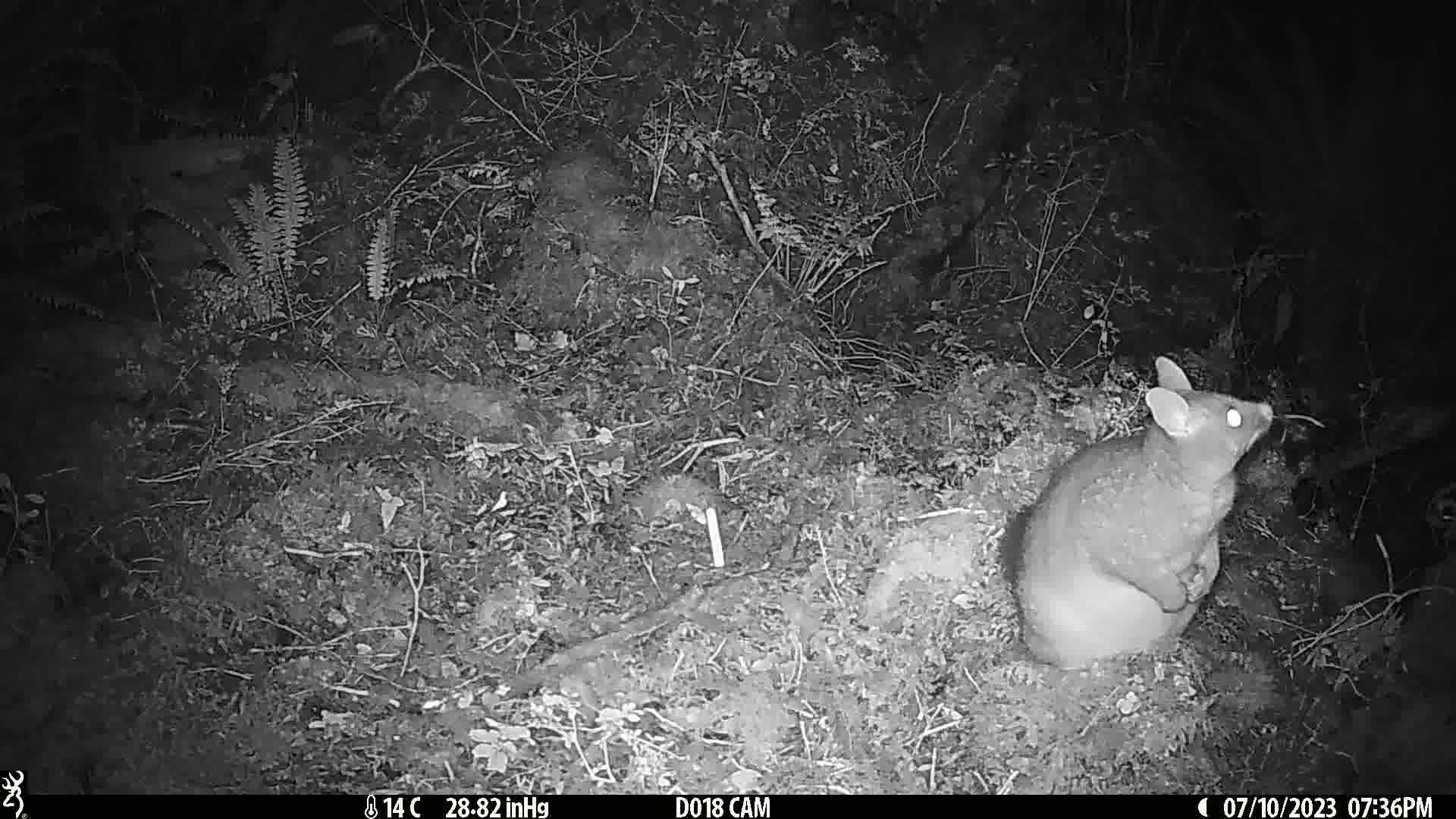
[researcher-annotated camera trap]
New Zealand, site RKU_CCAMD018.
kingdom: Animalia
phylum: Chordata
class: Mammalia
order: Diprotodontia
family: Phalangeridae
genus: Trichosurus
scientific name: Trichosurus vulpecula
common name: common brushtail possum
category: possum